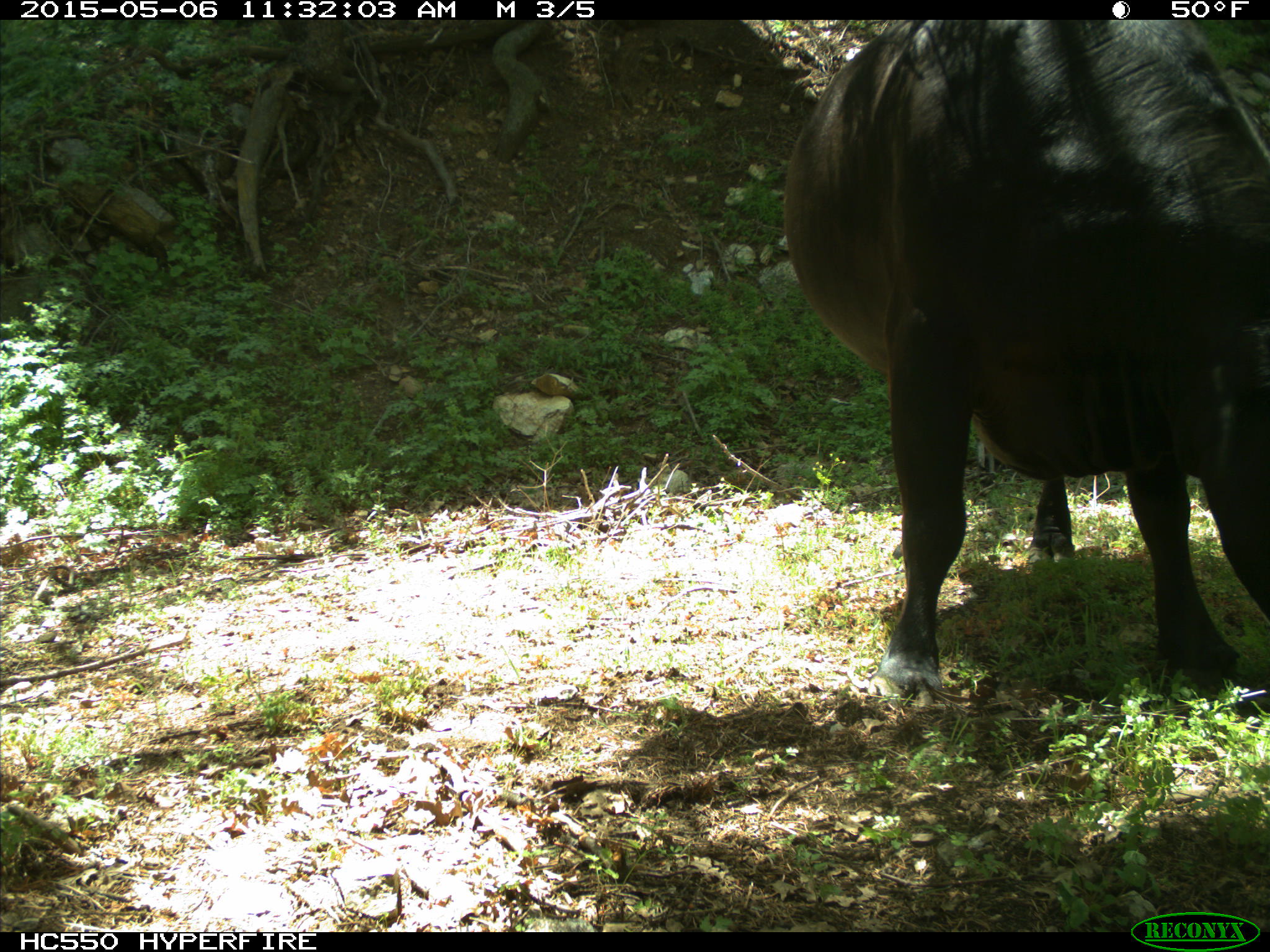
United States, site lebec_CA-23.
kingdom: Animalia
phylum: Chordata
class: Mammalia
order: Artiodactyla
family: Bovidae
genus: Bos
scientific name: Bos taurus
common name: domestic cow